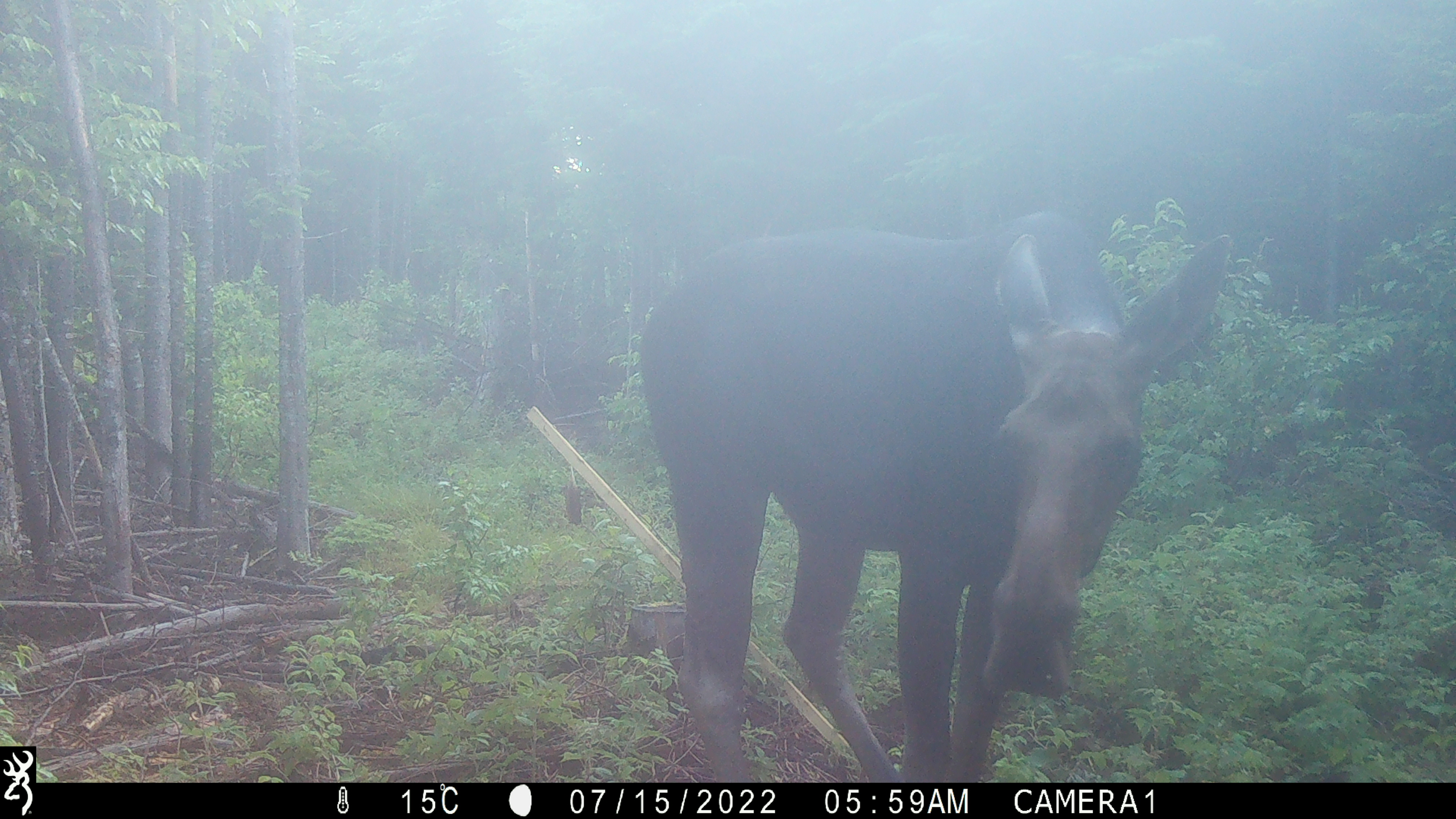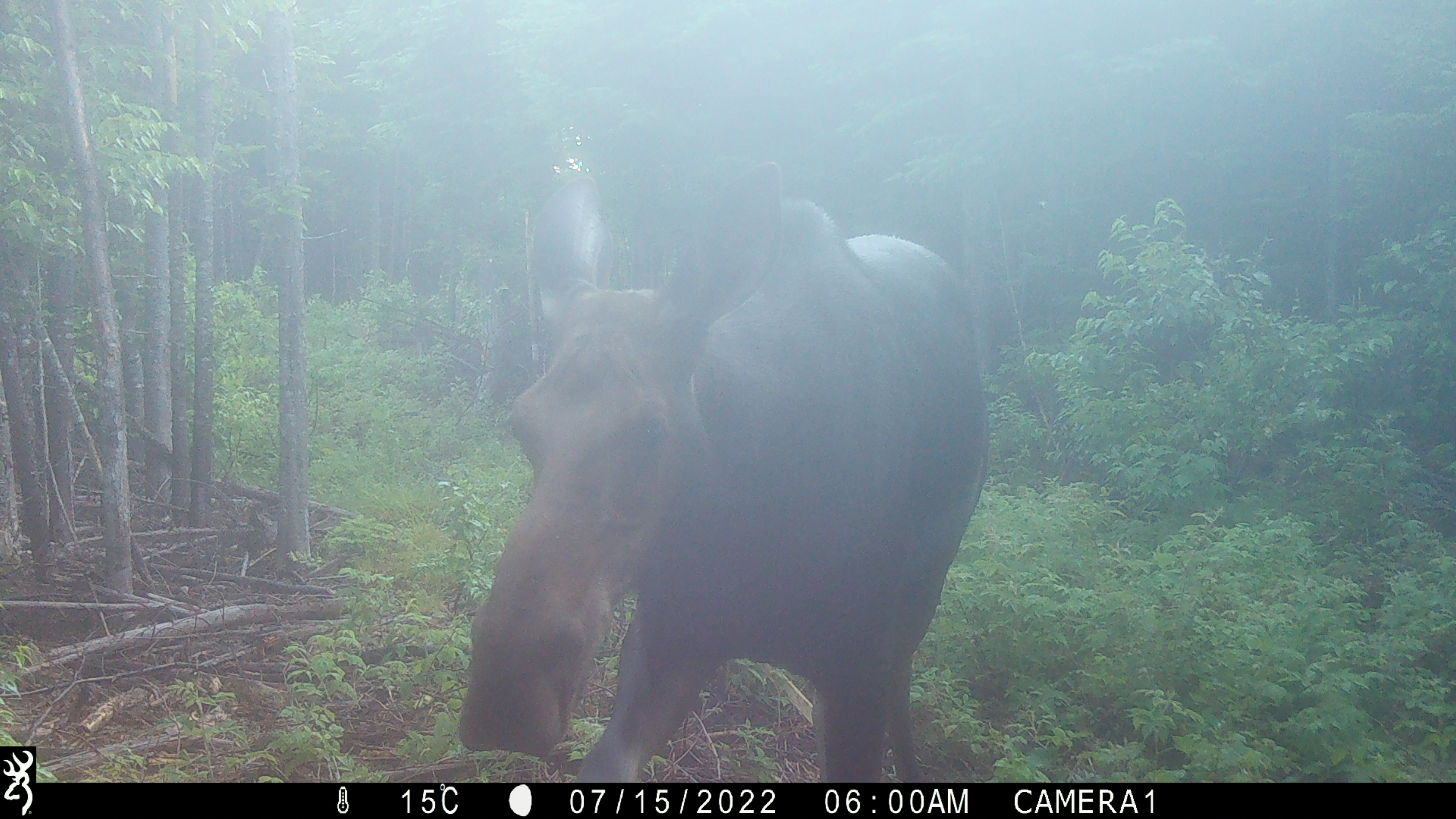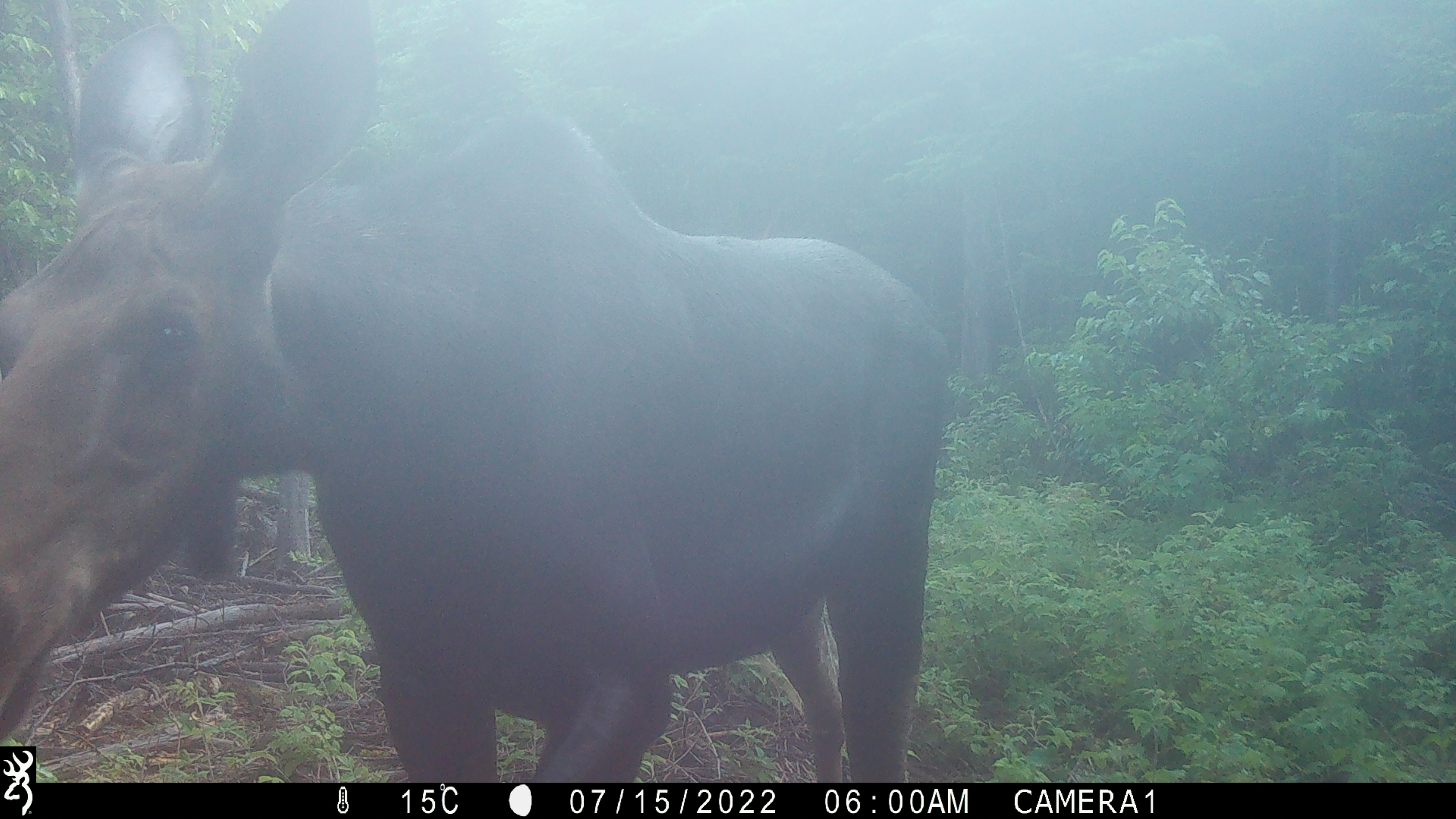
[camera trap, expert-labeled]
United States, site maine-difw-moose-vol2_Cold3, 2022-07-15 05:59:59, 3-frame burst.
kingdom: Animalia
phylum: Chordata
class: Mammalia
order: Artiodactyla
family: Cervidae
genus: Alces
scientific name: Alces alces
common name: moose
Moose (Alces alces).